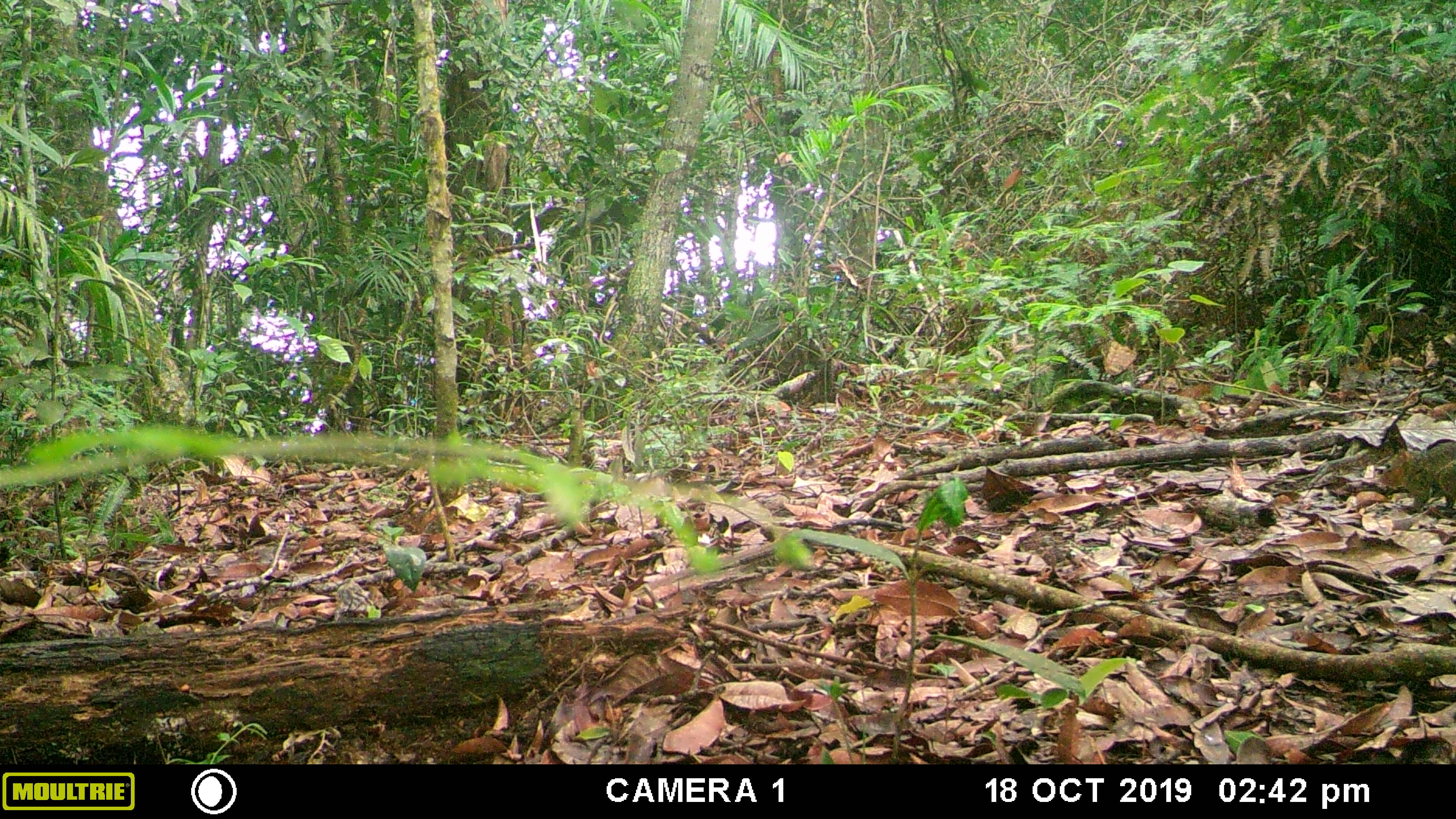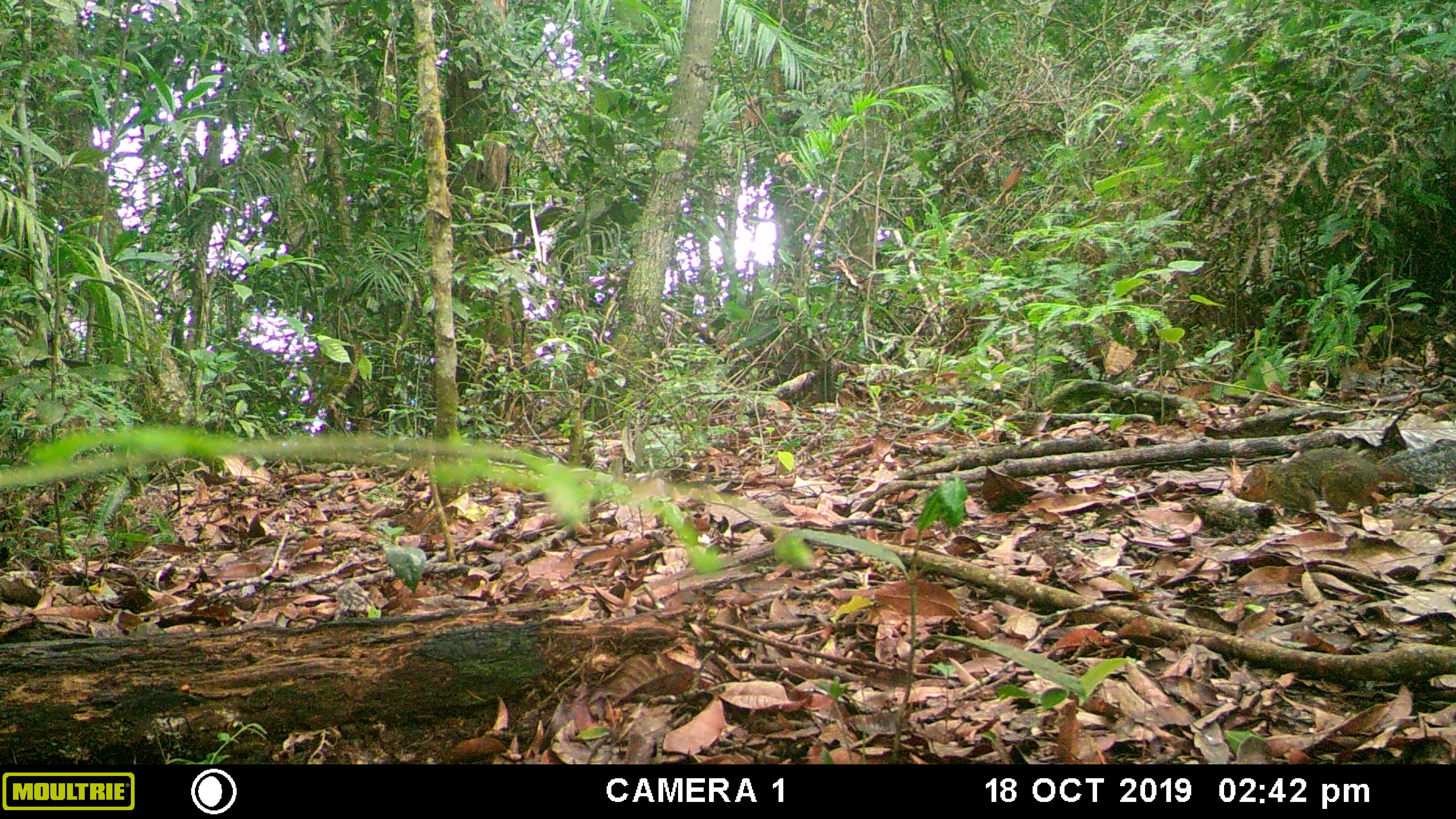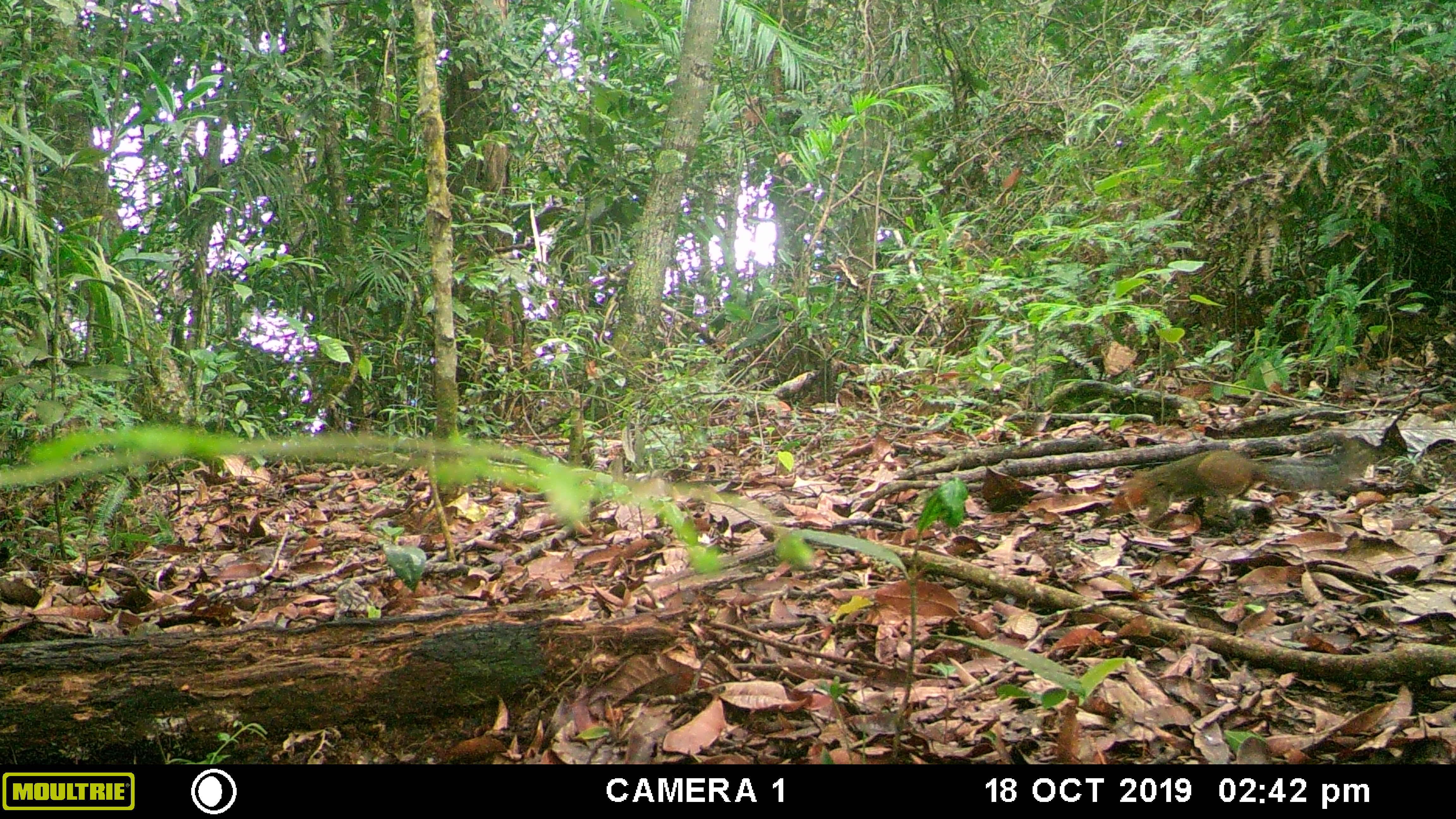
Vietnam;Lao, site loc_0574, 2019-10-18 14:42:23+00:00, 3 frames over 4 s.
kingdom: Animalia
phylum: Chordata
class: Mammalia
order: Rodentia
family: Sciuridae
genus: Dremomys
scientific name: Dremomys rufigenis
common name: red-cheeked squirrel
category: red cheeked squirrel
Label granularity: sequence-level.